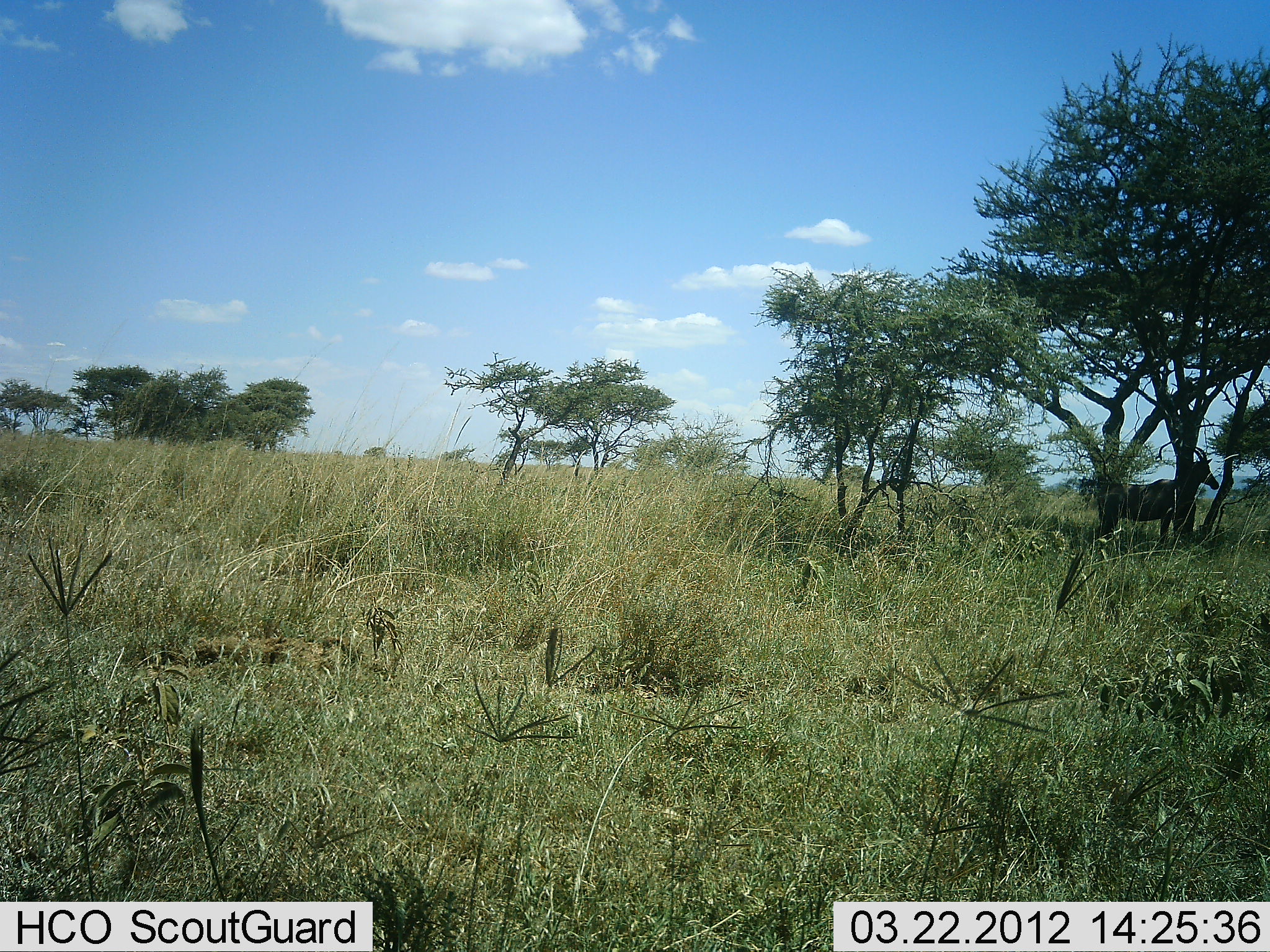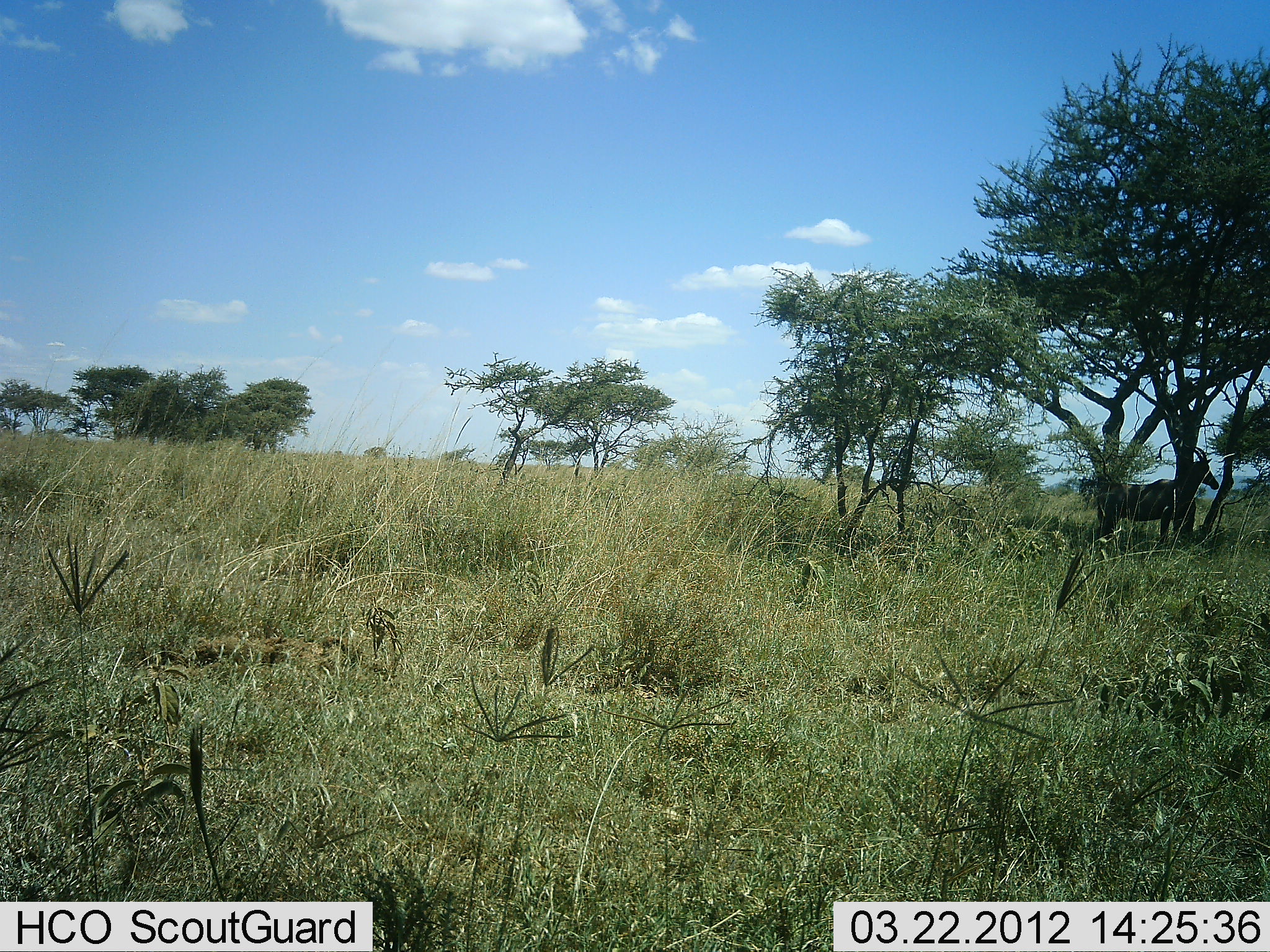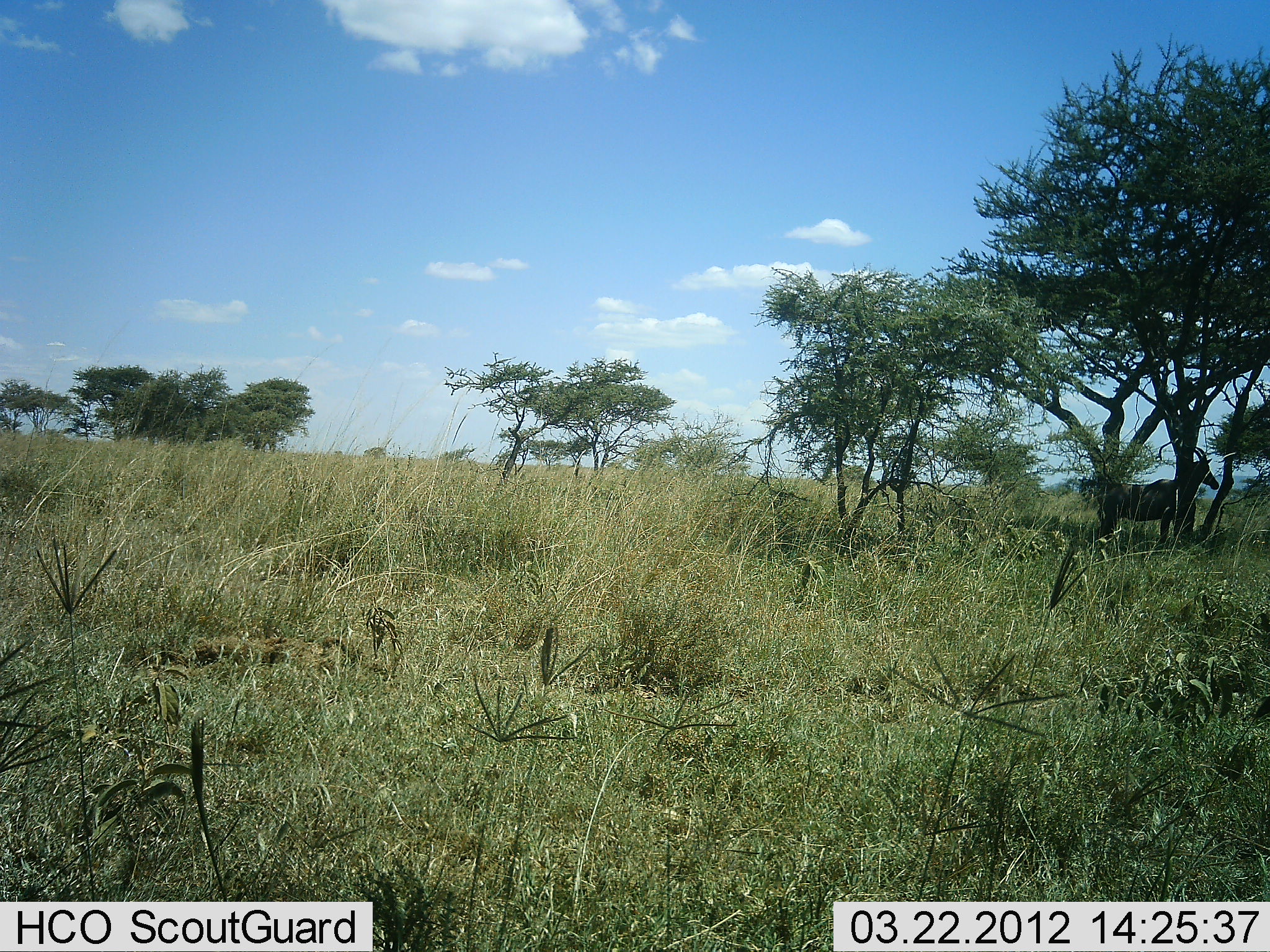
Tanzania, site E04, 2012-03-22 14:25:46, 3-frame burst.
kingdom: Animalia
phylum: Chordata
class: Mammalia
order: Artiodactyla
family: Bovidae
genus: Alcelaphus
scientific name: Alcelaphus buselaphus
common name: hartebeest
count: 1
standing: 100%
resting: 0%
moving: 0%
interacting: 0%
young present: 0%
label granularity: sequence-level